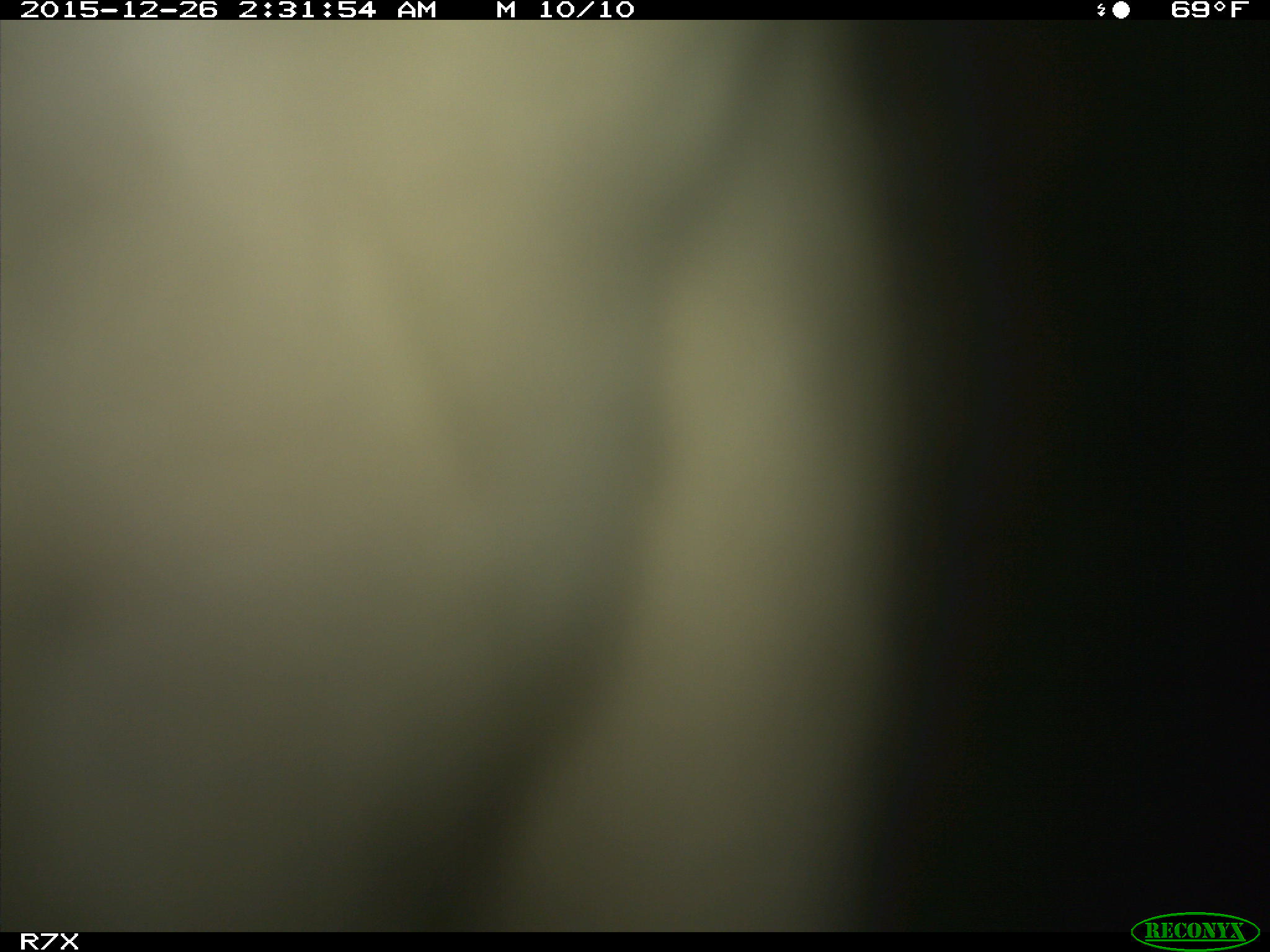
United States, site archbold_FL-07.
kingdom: Animalia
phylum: Chordata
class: Mammalia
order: Artiodactyla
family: Bovidae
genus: Bos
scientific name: Bos taurus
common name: domestic cow